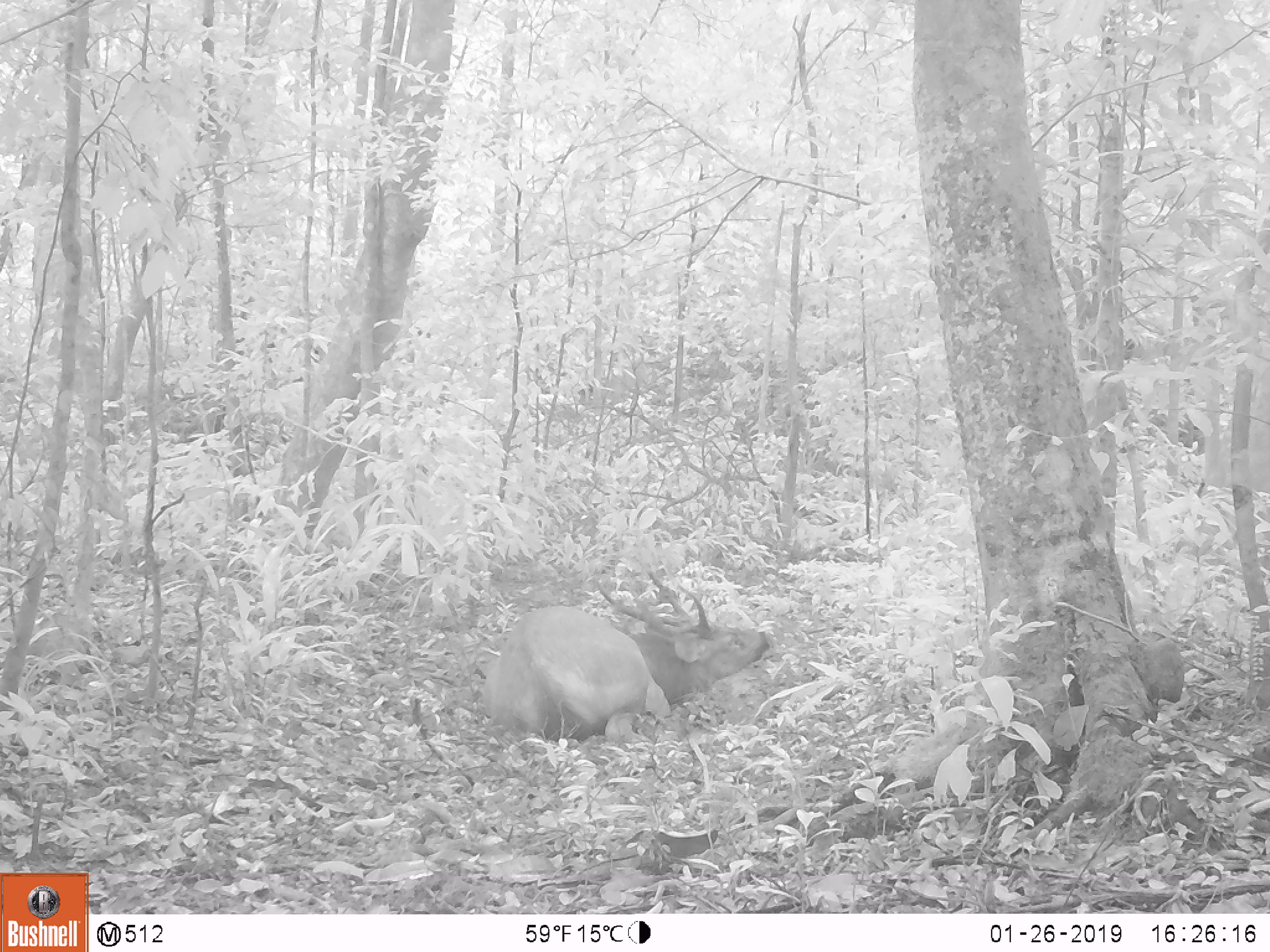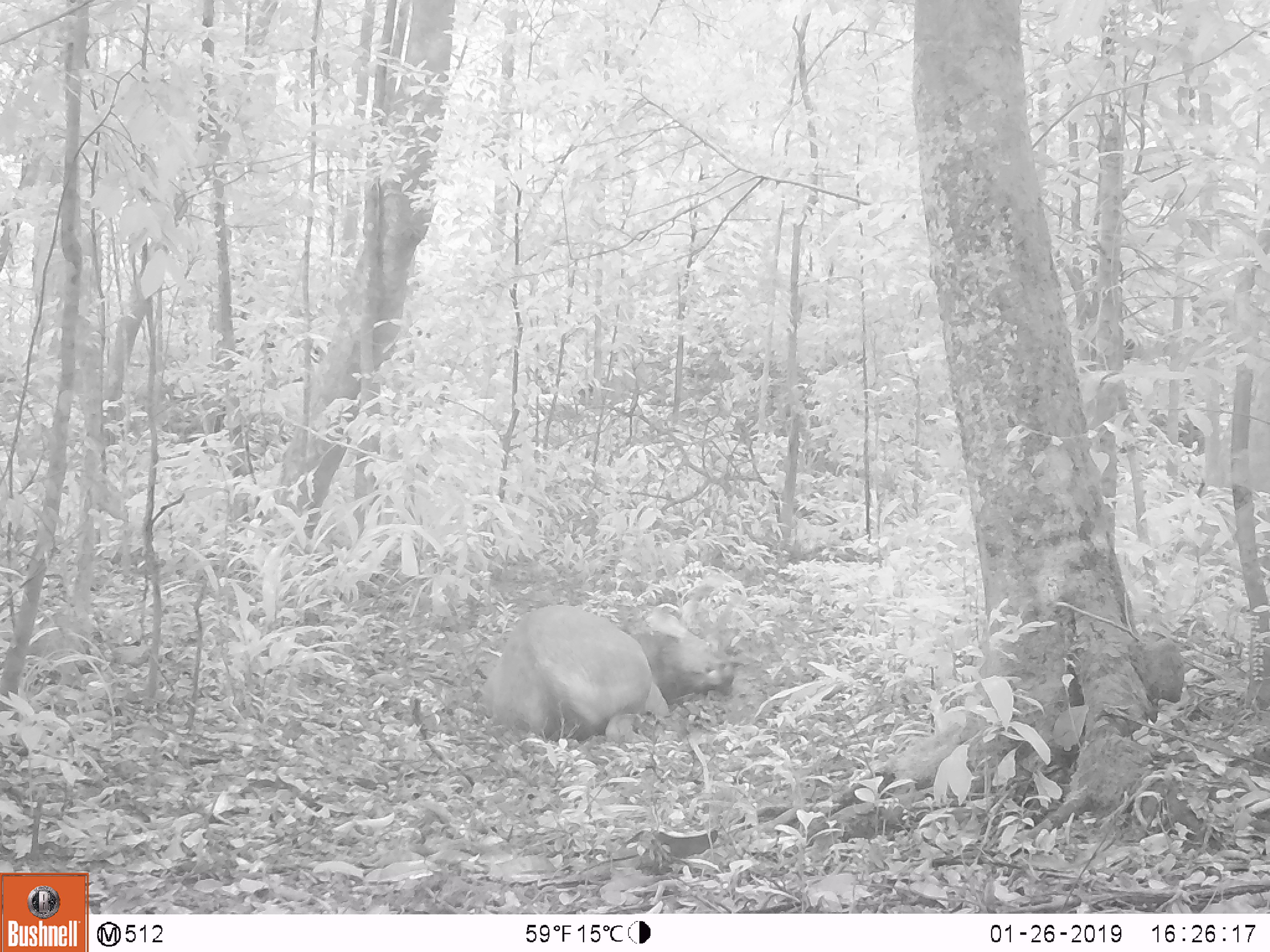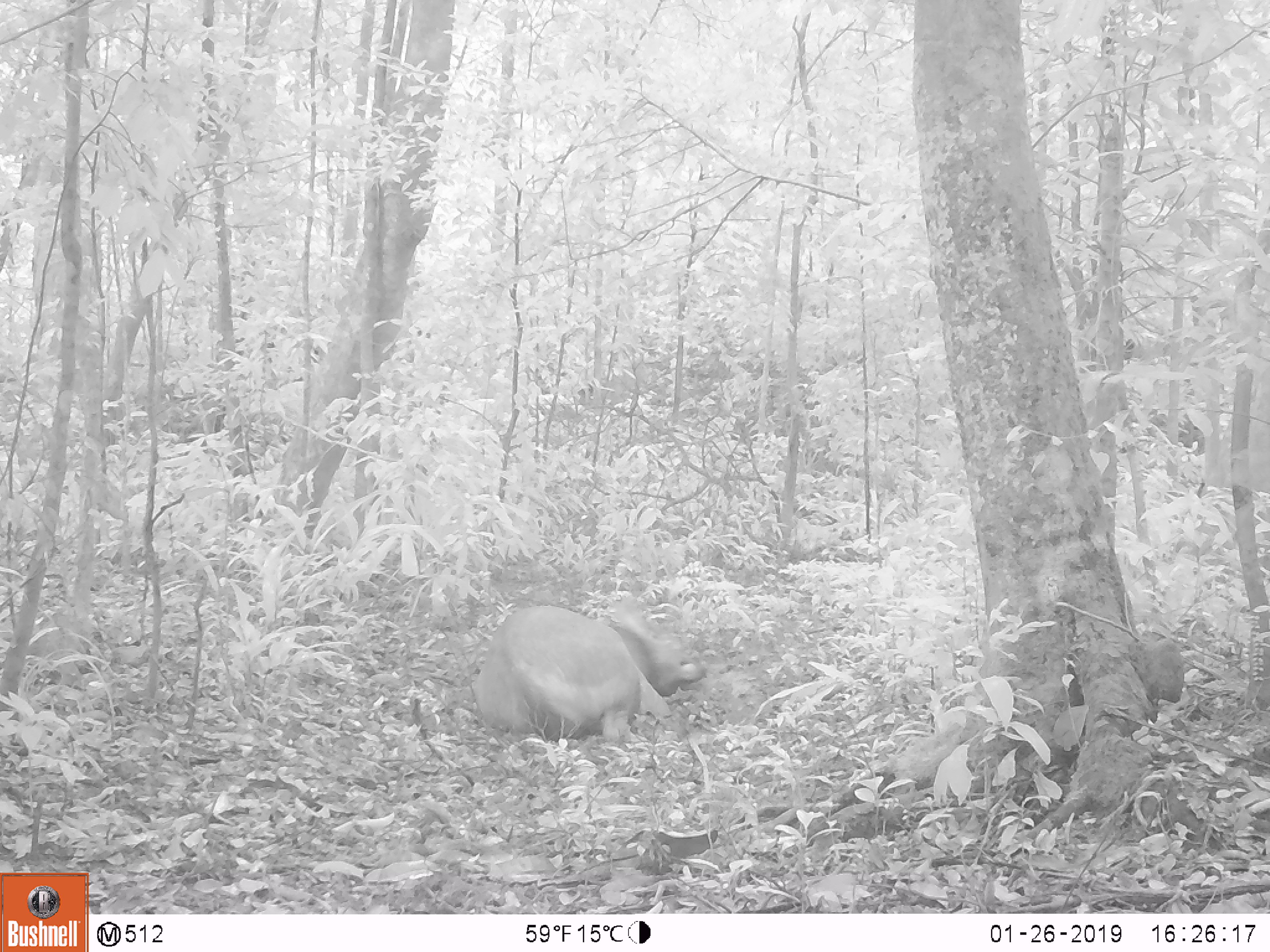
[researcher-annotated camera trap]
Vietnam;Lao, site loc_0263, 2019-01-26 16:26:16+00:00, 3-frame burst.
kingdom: Animalia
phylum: Chordata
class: Mammalia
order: Artiodactyla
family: Cervidae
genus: Rusa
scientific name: Rusa unicolor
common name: sambar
Sambar (Rusa unicolor). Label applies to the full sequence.